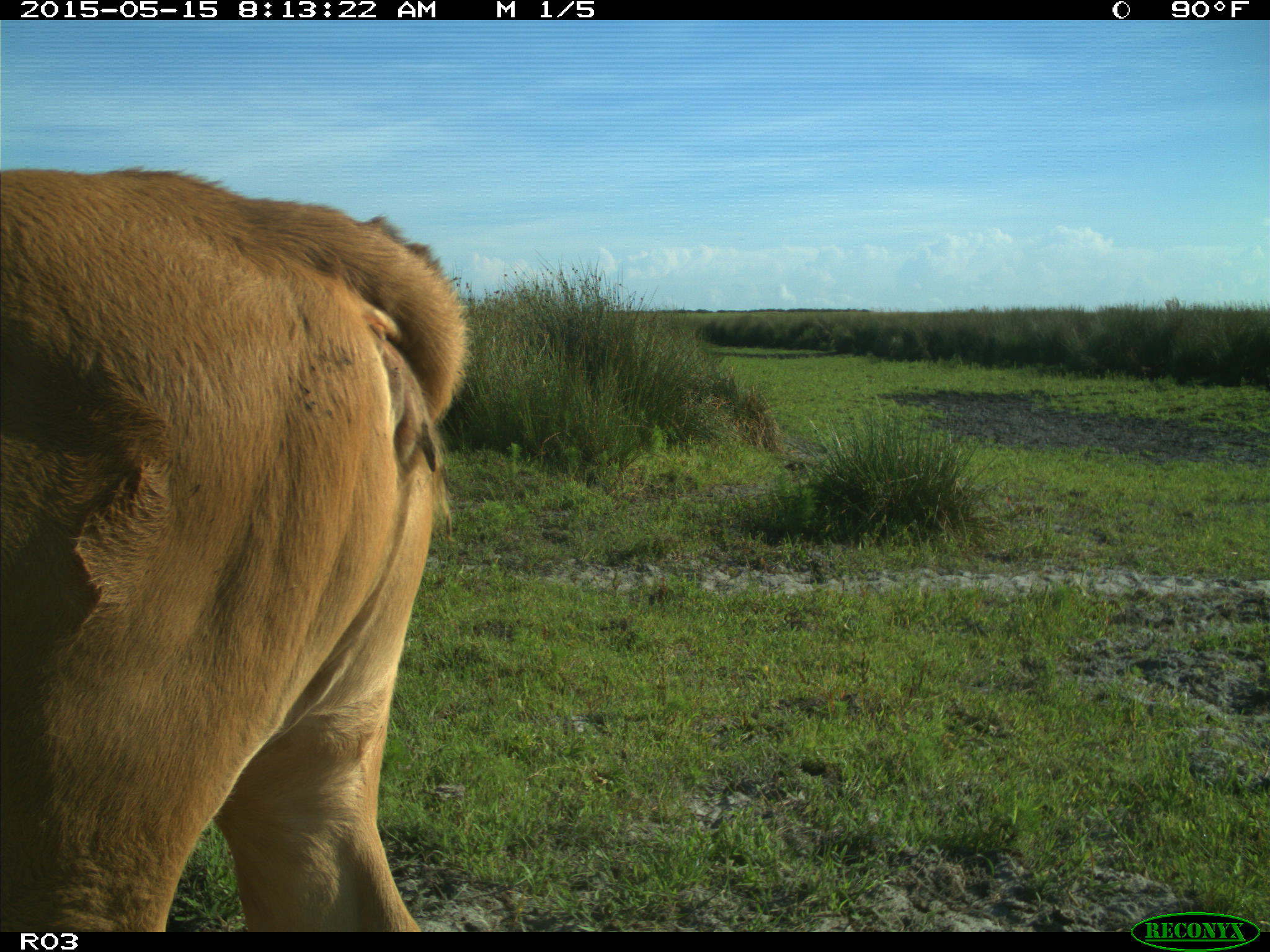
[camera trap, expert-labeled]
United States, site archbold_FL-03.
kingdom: Animalia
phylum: Chordata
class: Mammalia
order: Artiodactyla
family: Bovidae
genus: Bos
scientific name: Bos taurus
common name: domestic cow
Bos taurus (domestic cow).